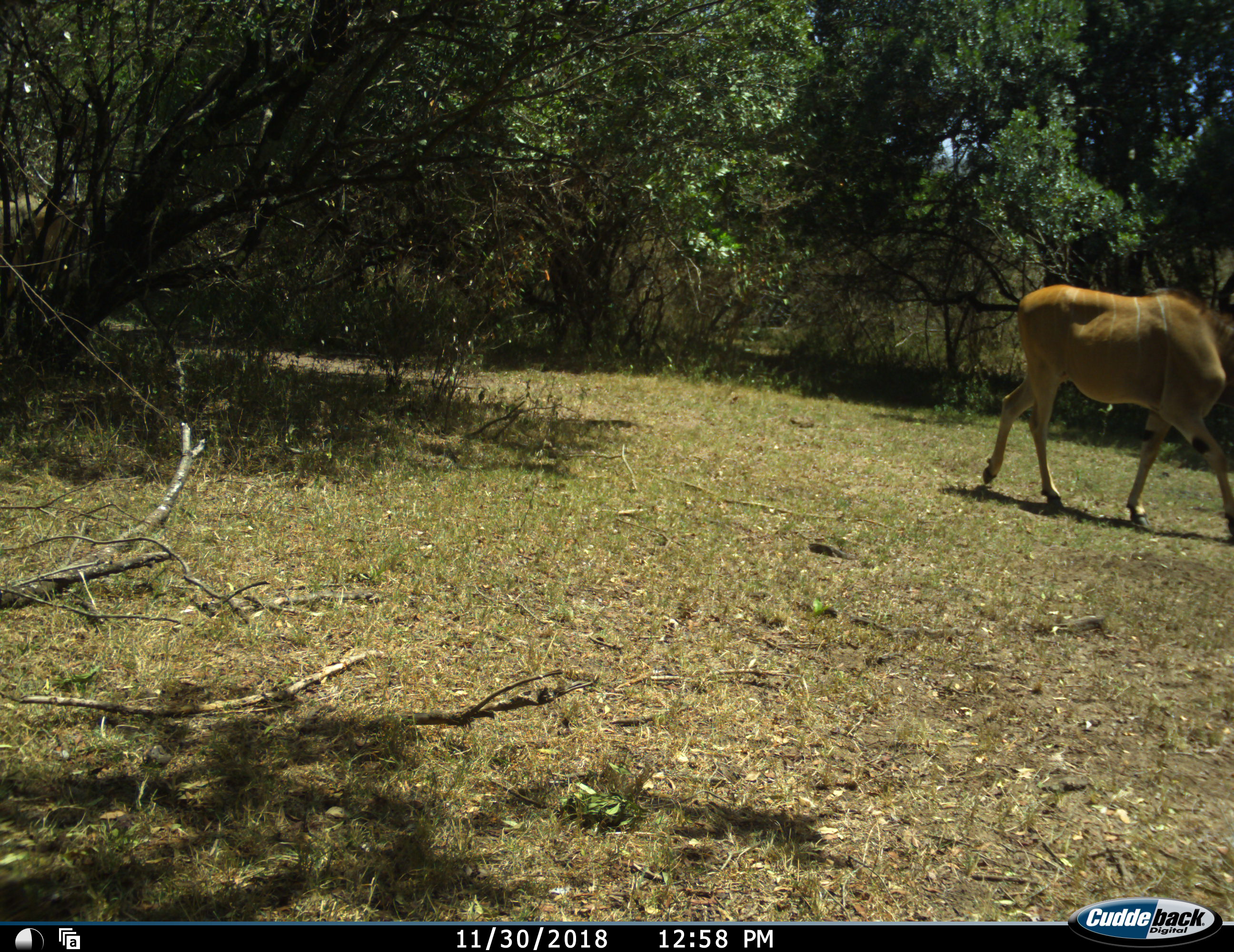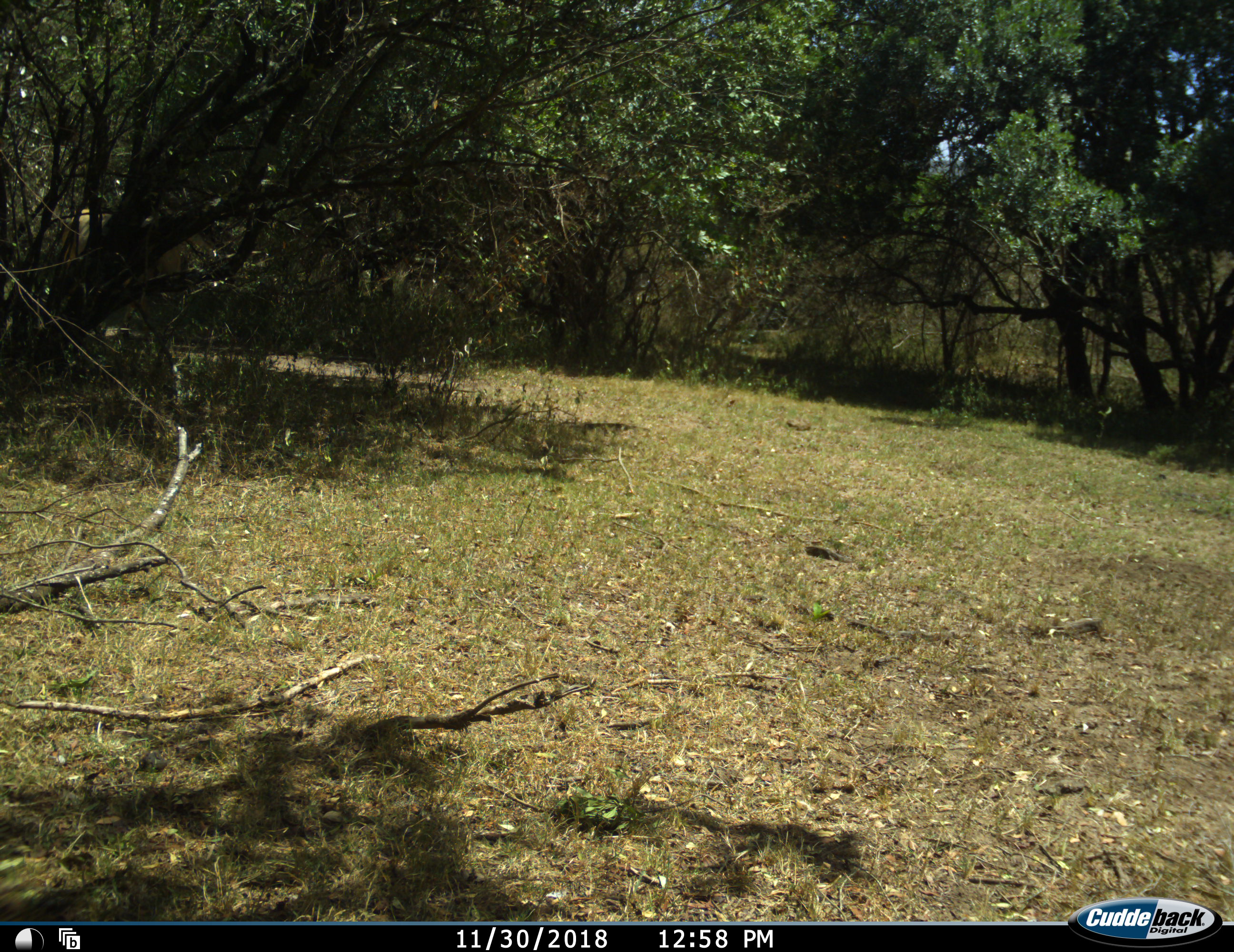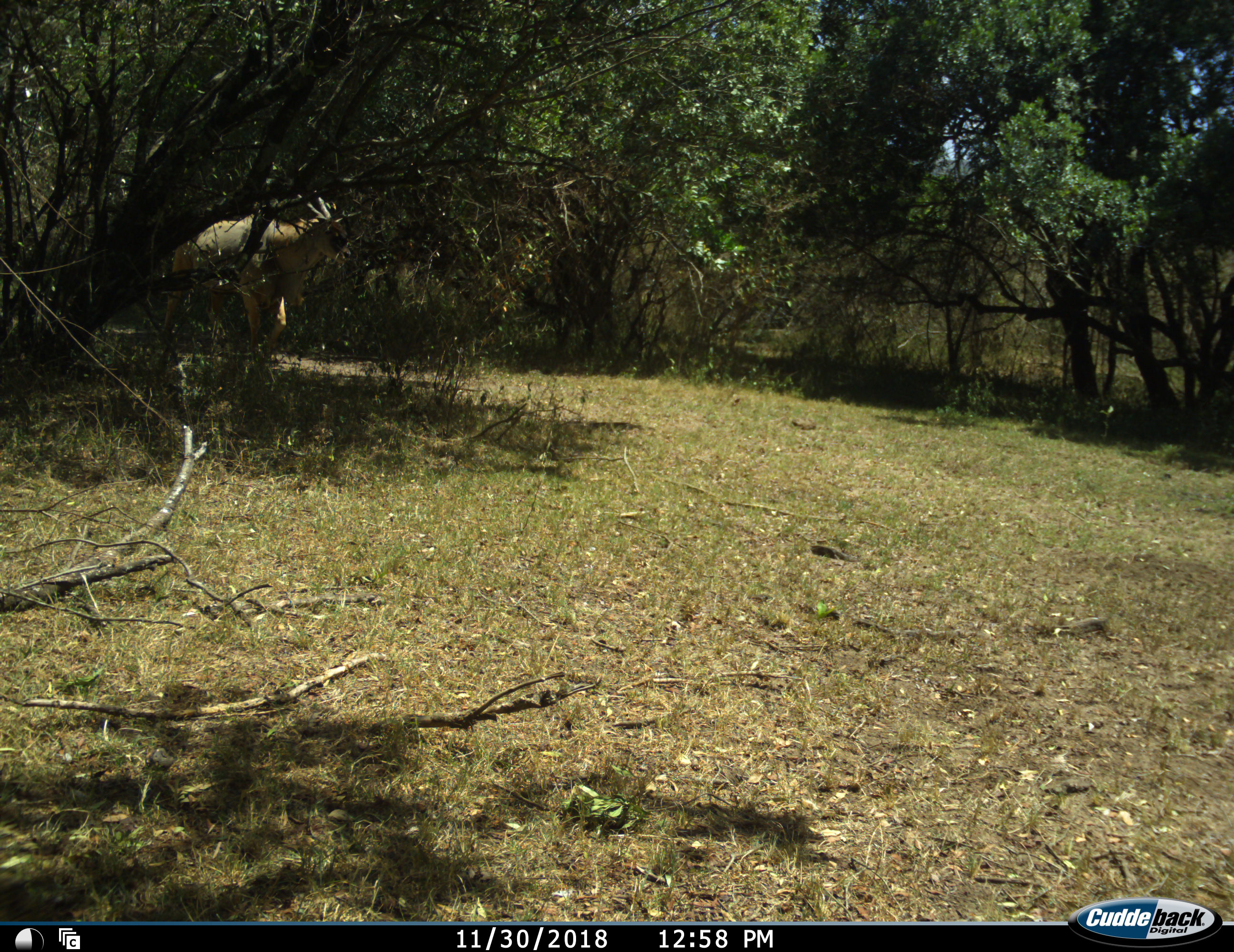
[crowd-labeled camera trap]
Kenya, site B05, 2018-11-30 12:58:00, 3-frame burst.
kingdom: Animalia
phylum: Chordata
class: Mammalia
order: Artiodactyla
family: Bovidae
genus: Tragelaphus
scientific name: Tragelaphus oryx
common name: eland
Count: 1.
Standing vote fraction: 0%.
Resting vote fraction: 0%.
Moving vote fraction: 100%.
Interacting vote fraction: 0%.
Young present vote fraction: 0%.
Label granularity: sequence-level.